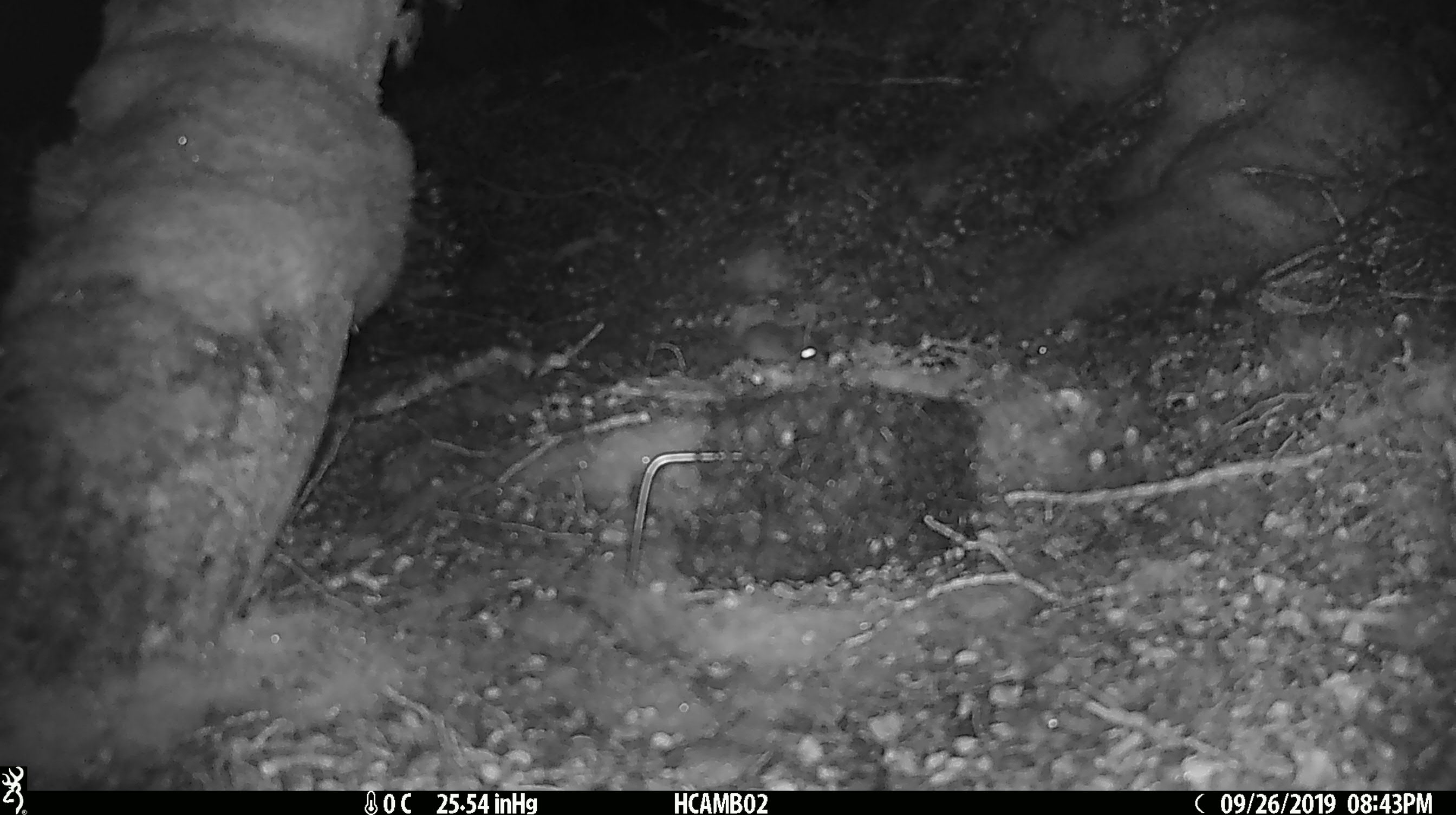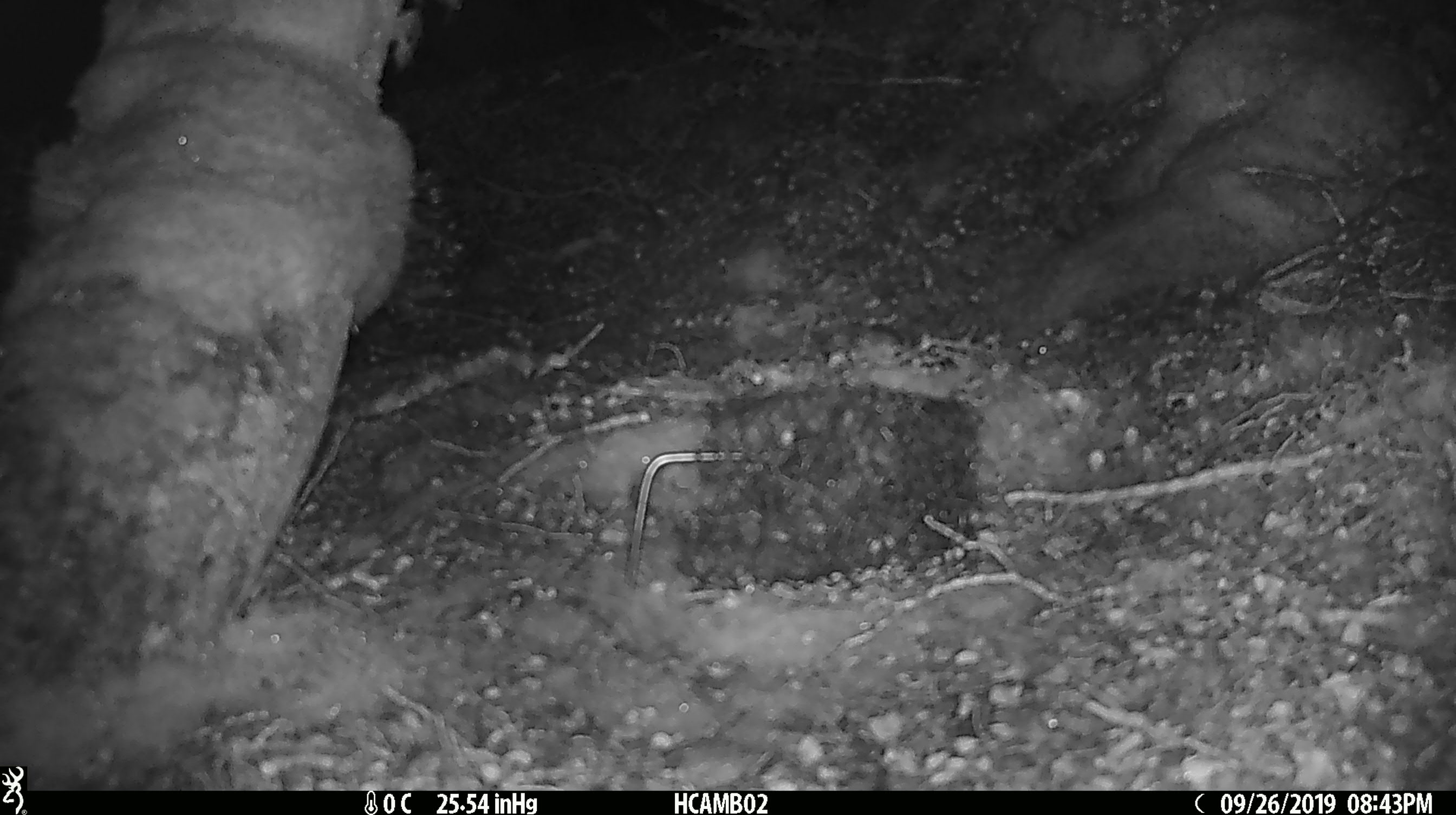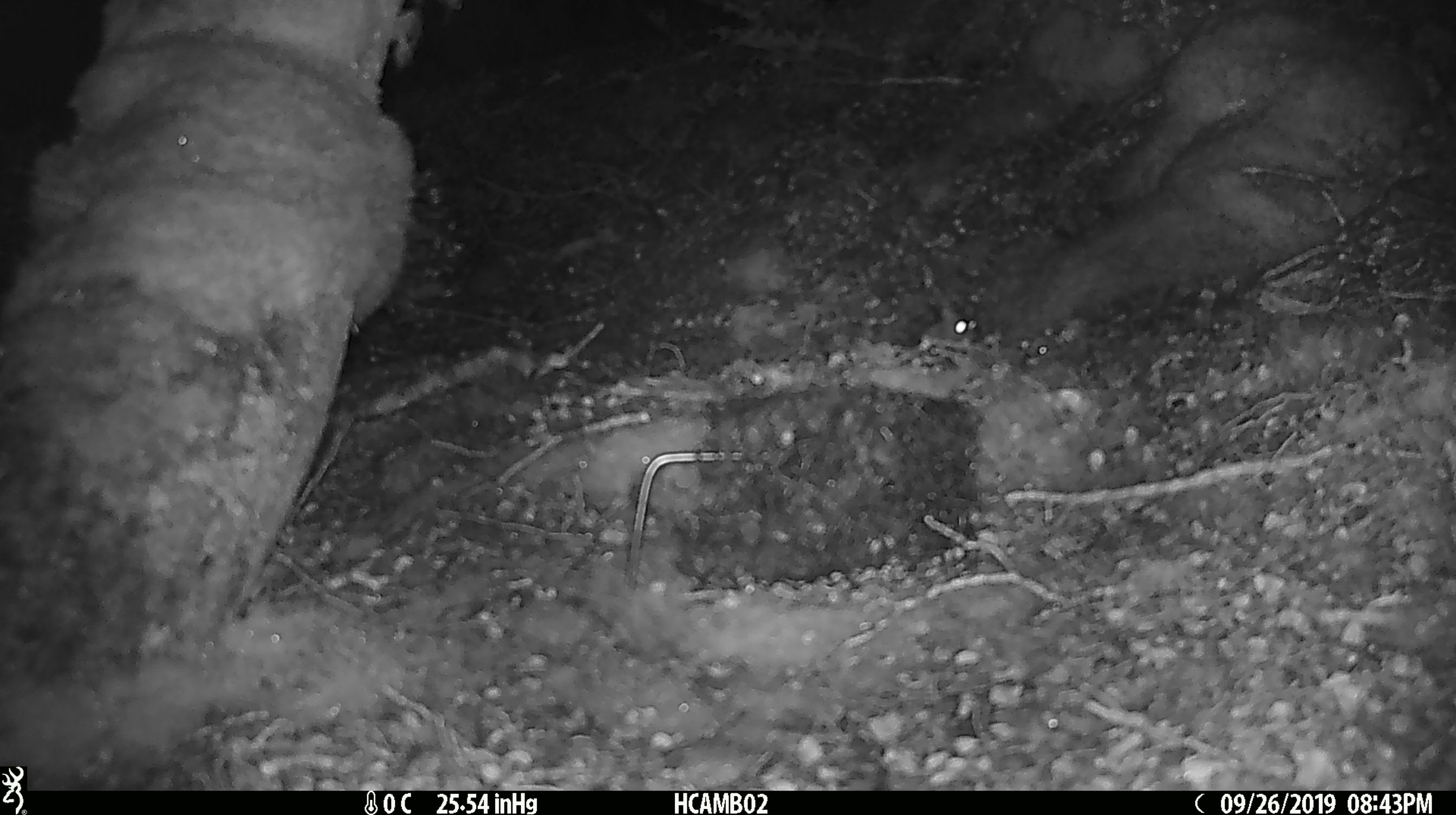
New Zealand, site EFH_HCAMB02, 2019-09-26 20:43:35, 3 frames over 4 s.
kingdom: Animalia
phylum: Chordata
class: Mammalia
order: Rodentia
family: Muridae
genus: Mus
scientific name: Mus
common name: mouse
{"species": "mouse (Mus)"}